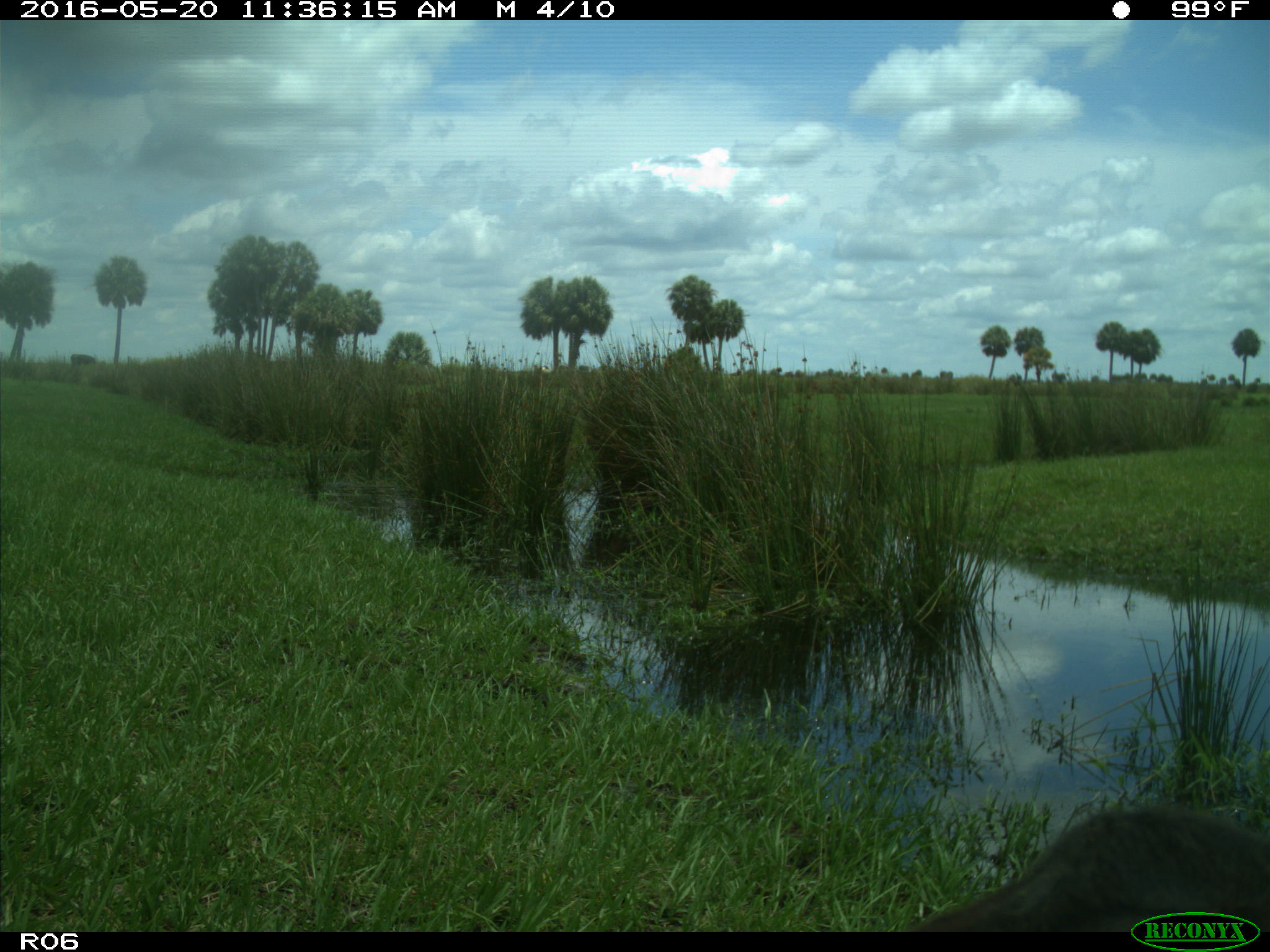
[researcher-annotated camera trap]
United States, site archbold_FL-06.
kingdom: Animalia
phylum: Chordata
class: Mammalia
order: Artiodactyla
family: Bovidae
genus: Bos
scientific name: Bos taurus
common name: domestic cow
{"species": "Bos taurus (domestic cow)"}